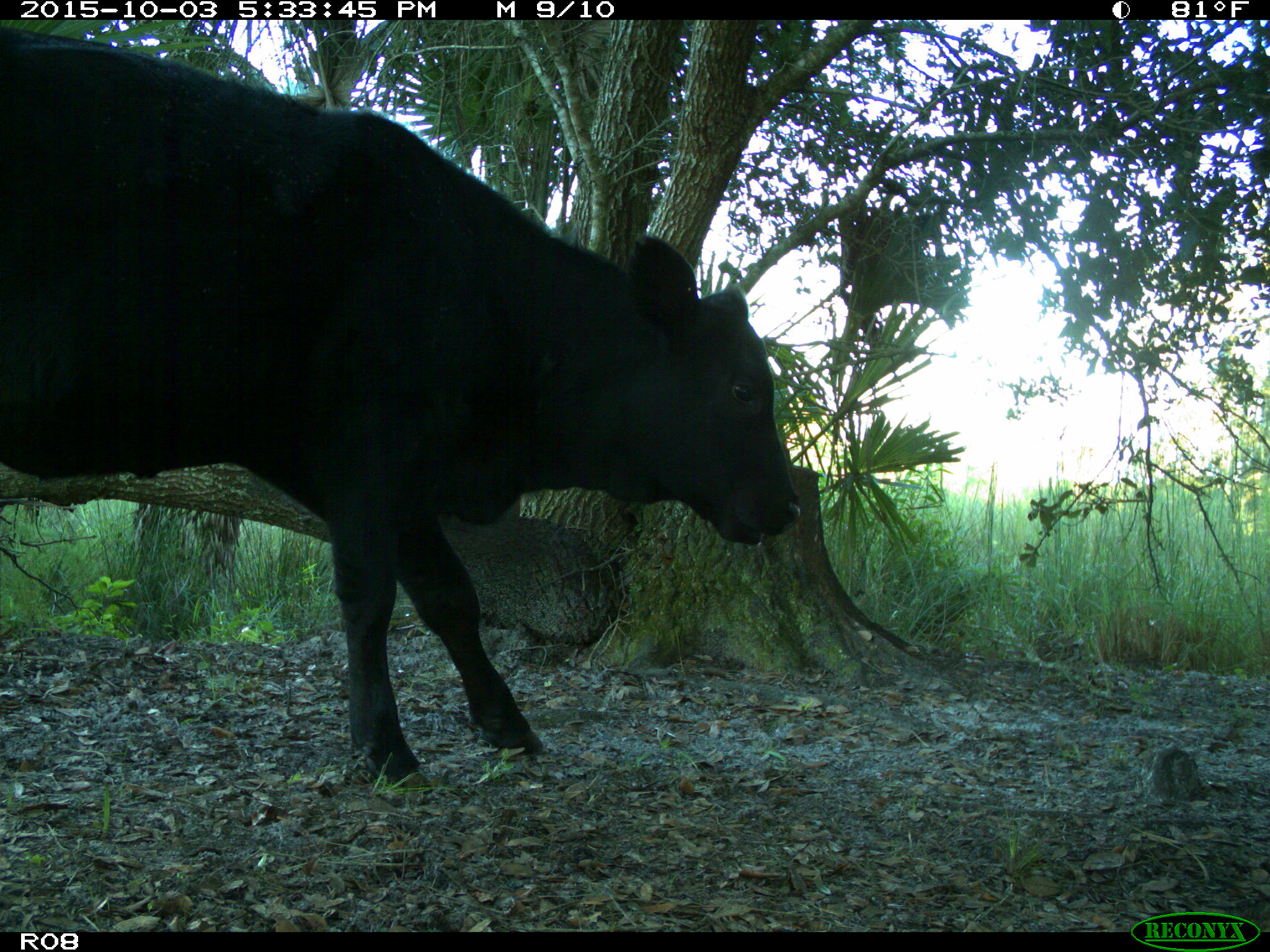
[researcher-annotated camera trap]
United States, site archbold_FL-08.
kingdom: Animalia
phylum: Chordata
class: Mammalia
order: Artiodactyla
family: Bovidae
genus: Bos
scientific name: Bos taurus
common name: domestic cow